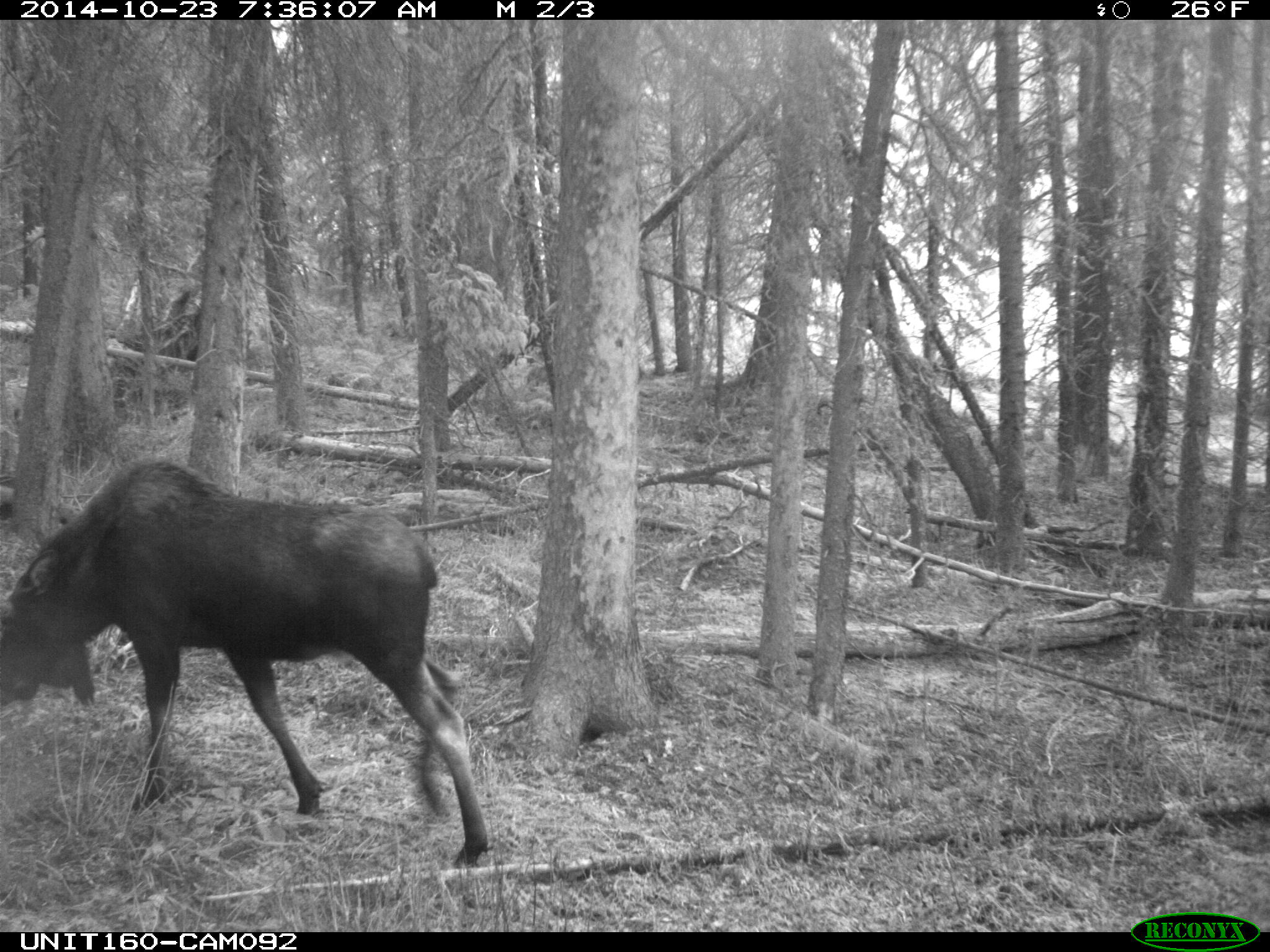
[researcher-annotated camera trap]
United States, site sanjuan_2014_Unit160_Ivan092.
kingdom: Animalia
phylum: Chordata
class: Mammalia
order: Artiodactyla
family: Cervidae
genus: Alces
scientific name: Alces alces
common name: moose